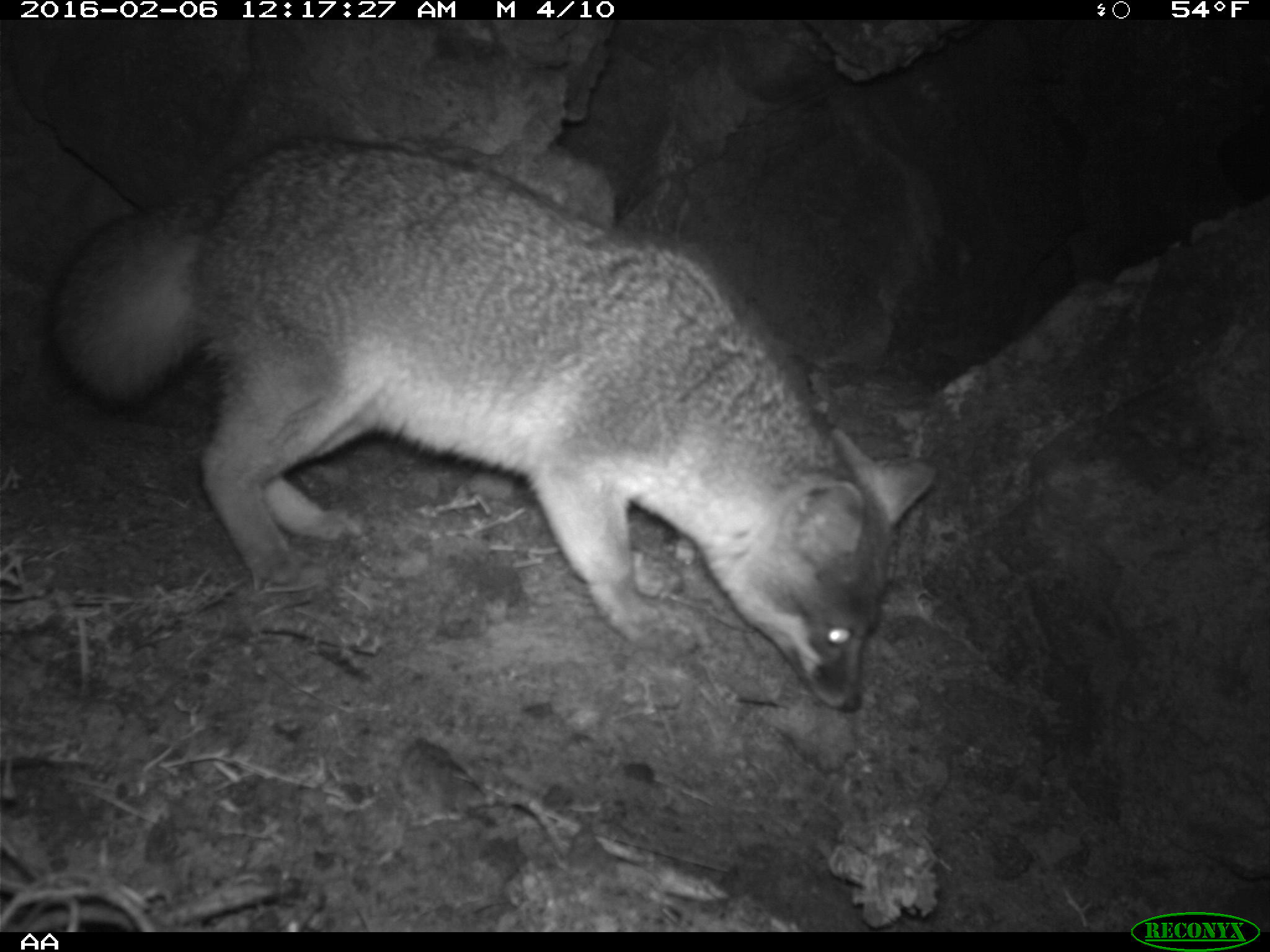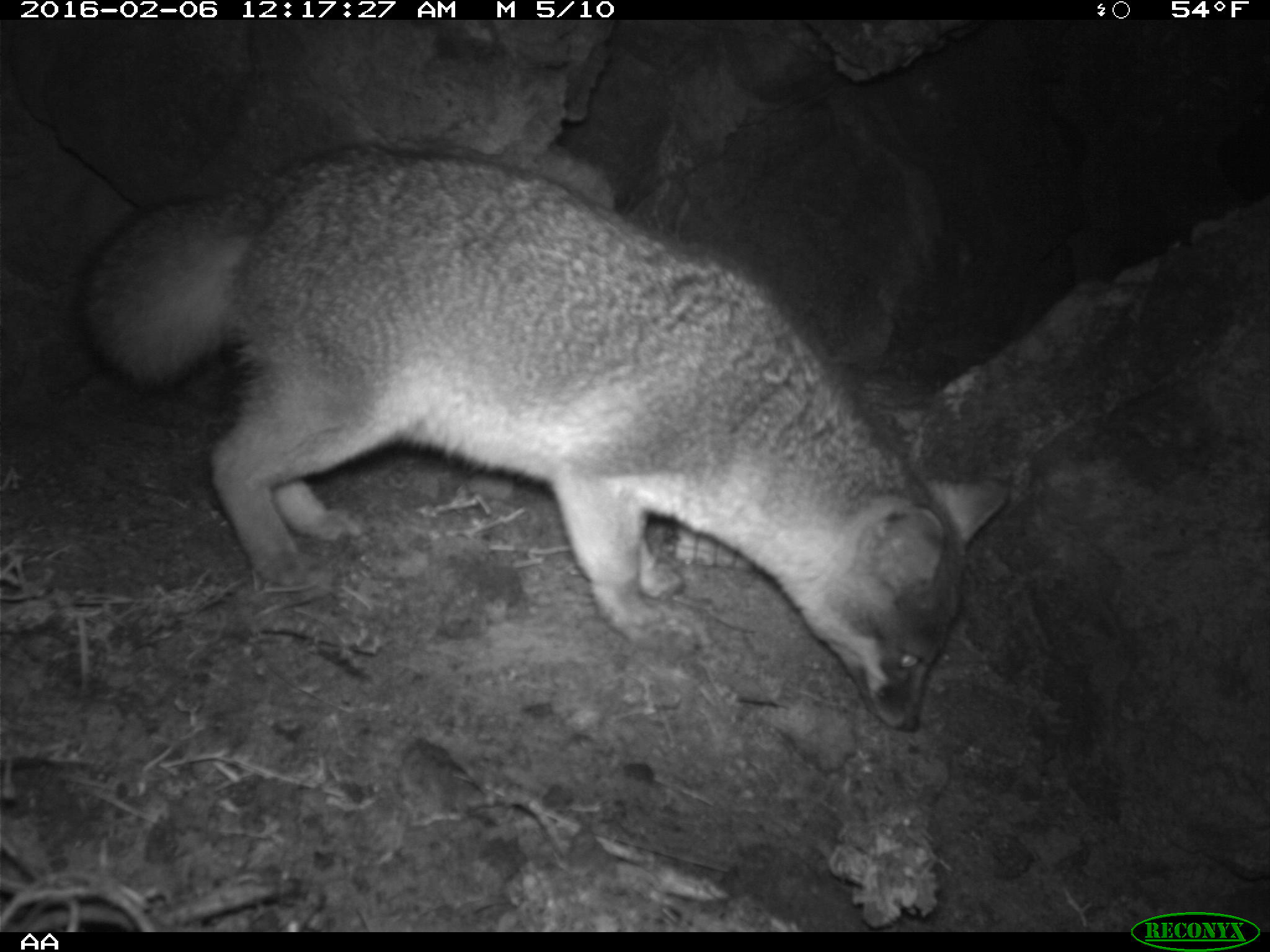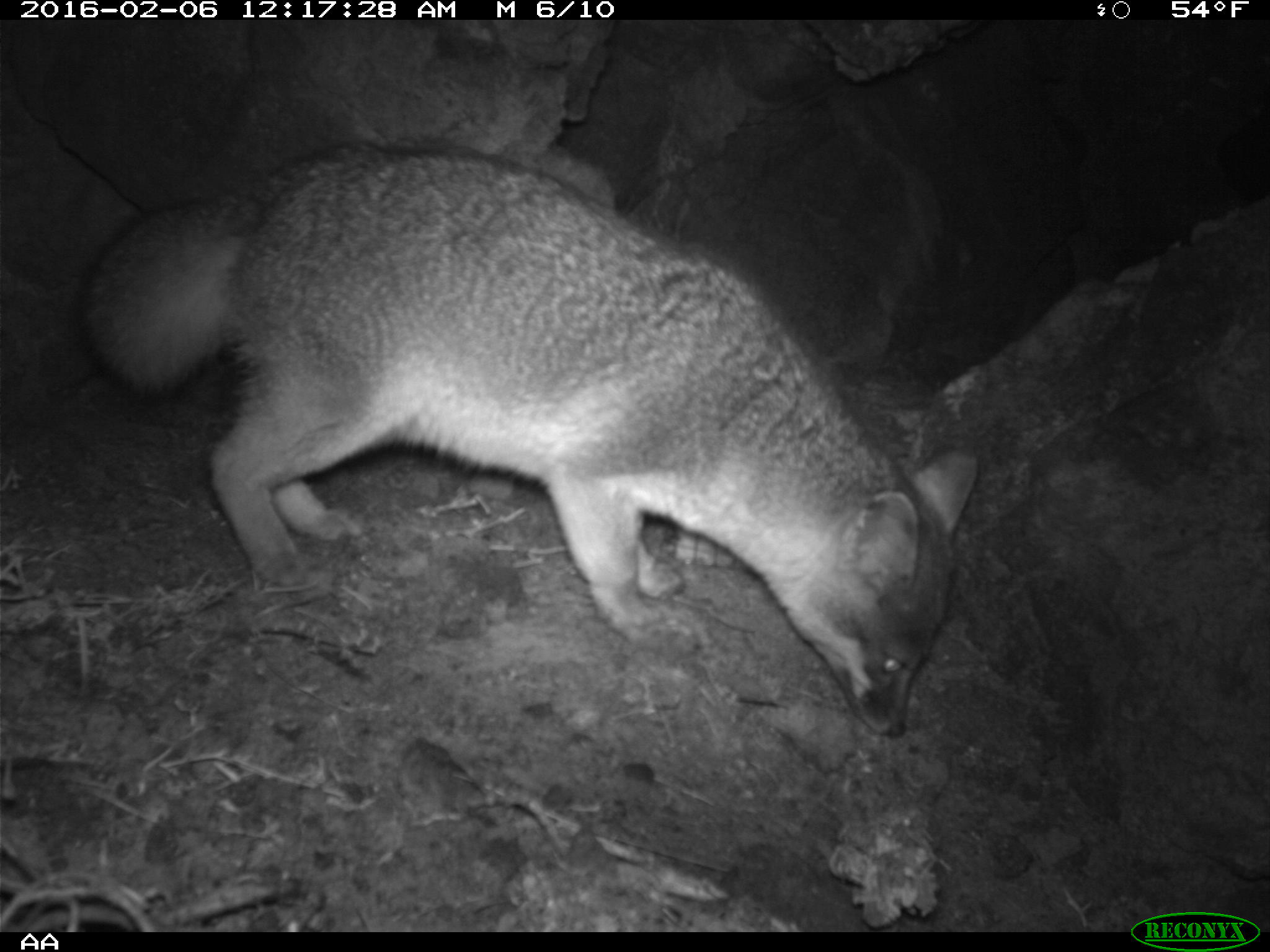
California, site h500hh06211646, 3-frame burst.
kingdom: Animalia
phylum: Chordata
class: Mammalia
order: Carnivora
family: Canidae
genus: Urocyon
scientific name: Urocyon littoralis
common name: island fox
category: fox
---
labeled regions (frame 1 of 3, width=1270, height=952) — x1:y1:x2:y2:
fox: 46:136:935:711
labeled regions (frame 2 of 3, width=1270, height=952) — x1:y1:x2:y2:
fox: 77:138:1009:732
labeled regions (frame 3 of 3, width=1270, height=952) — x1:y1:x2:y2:
fox: 0:144:978:738